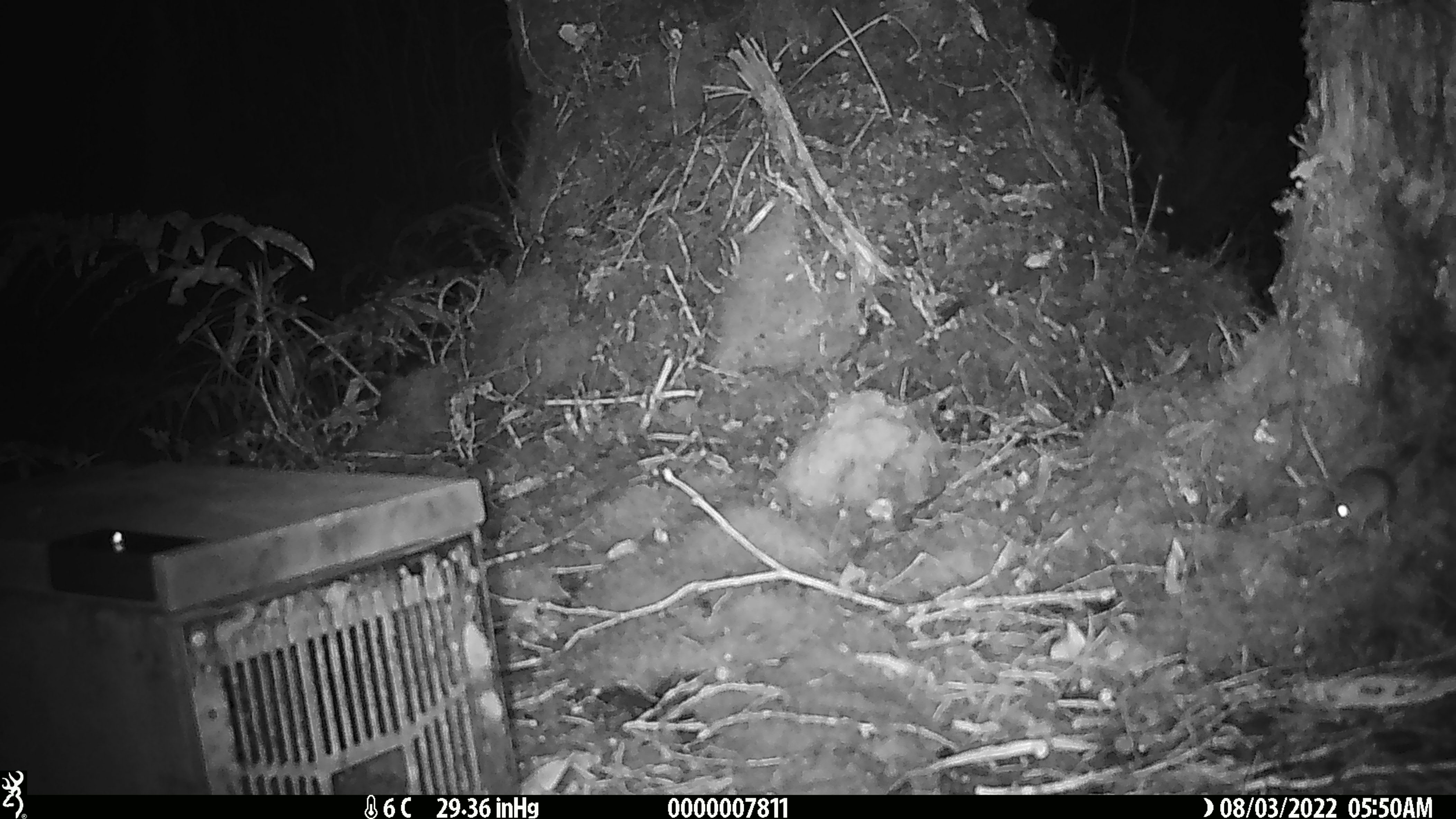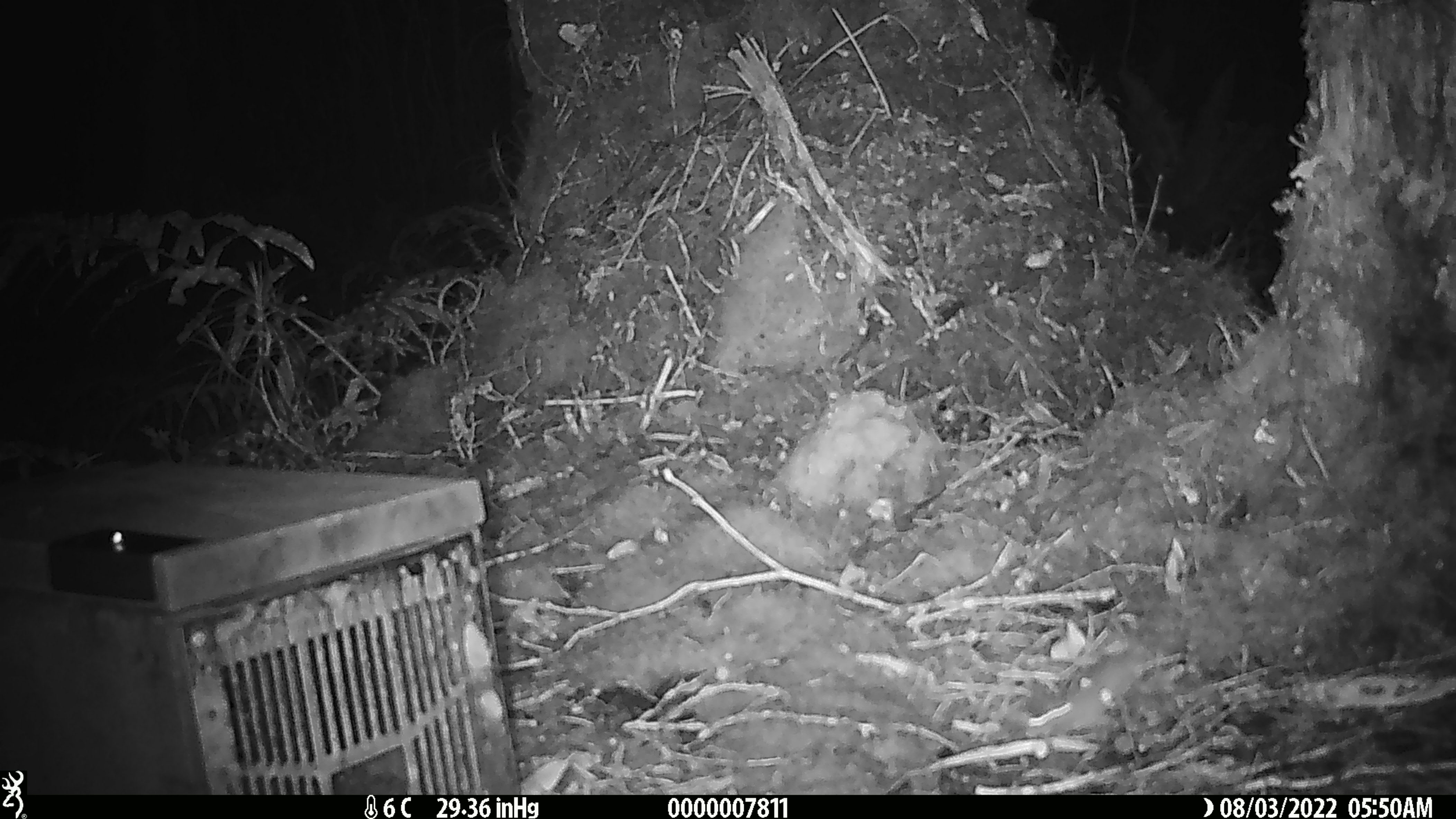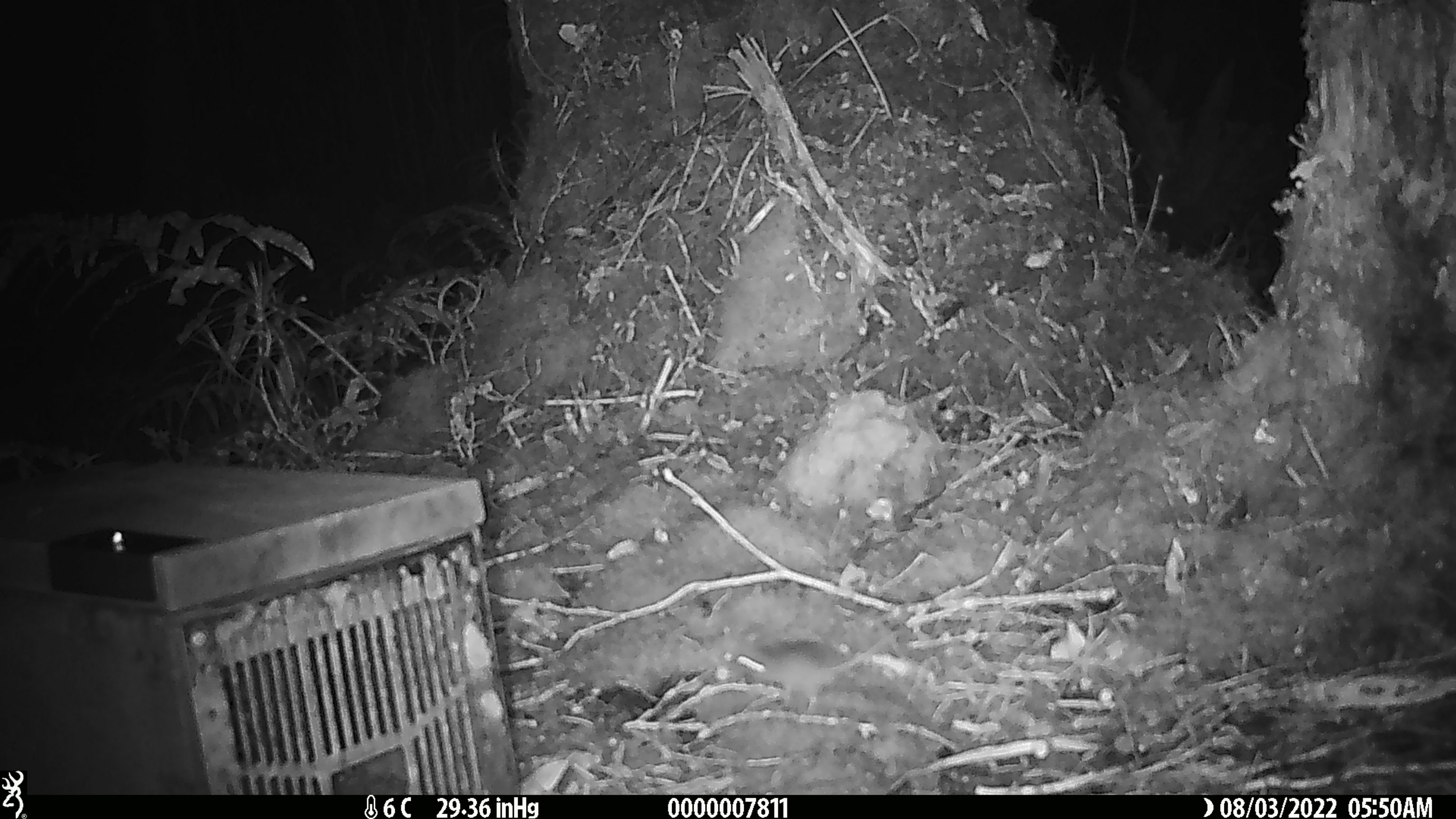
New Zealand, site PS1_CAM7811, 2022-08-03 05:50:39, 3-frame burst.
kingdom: Animalia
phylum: Chordata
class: Mammalia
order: Rodentia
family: Muridae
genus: Mus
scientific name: Mus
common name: mouse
Mouse (Mus).